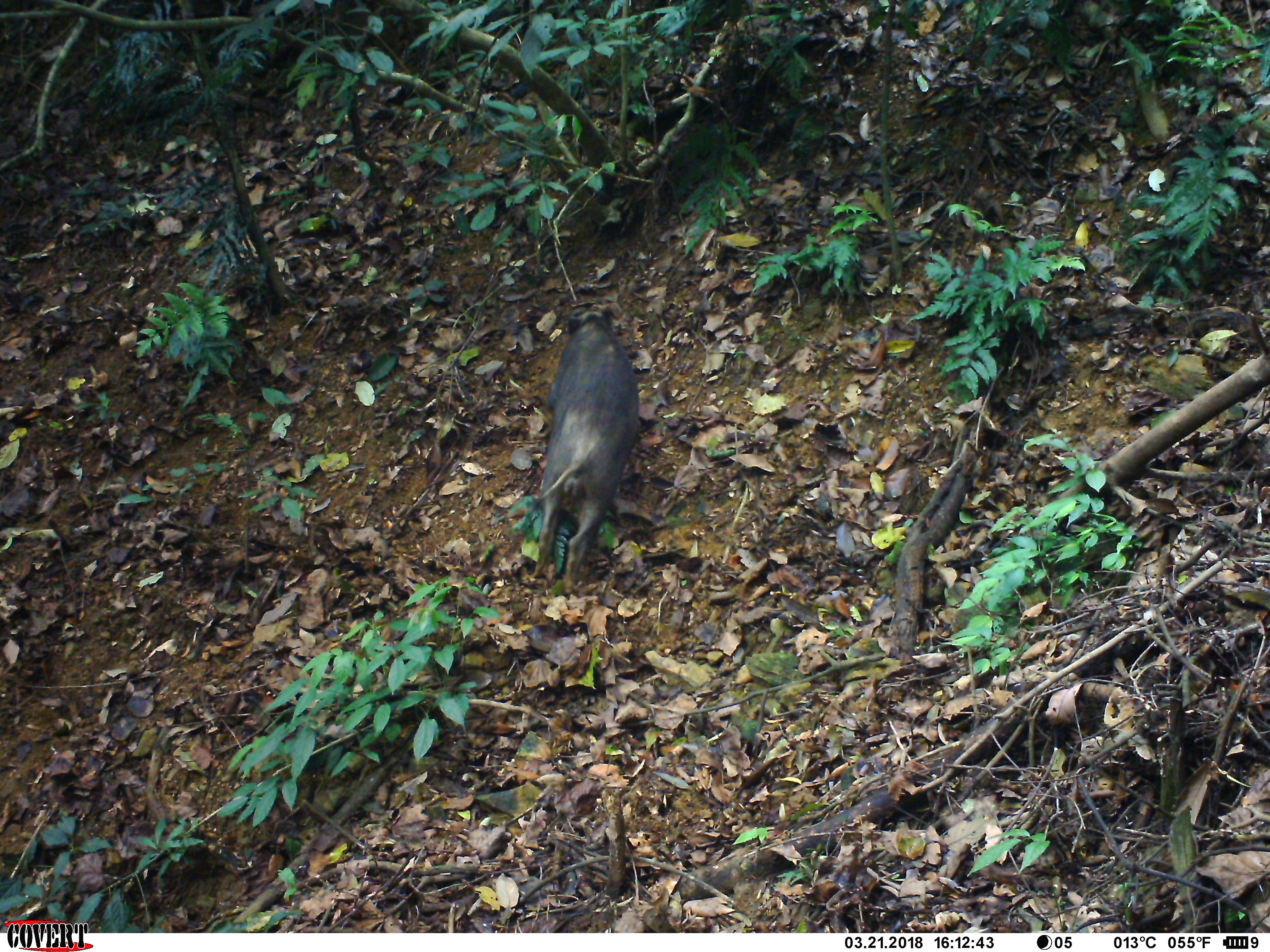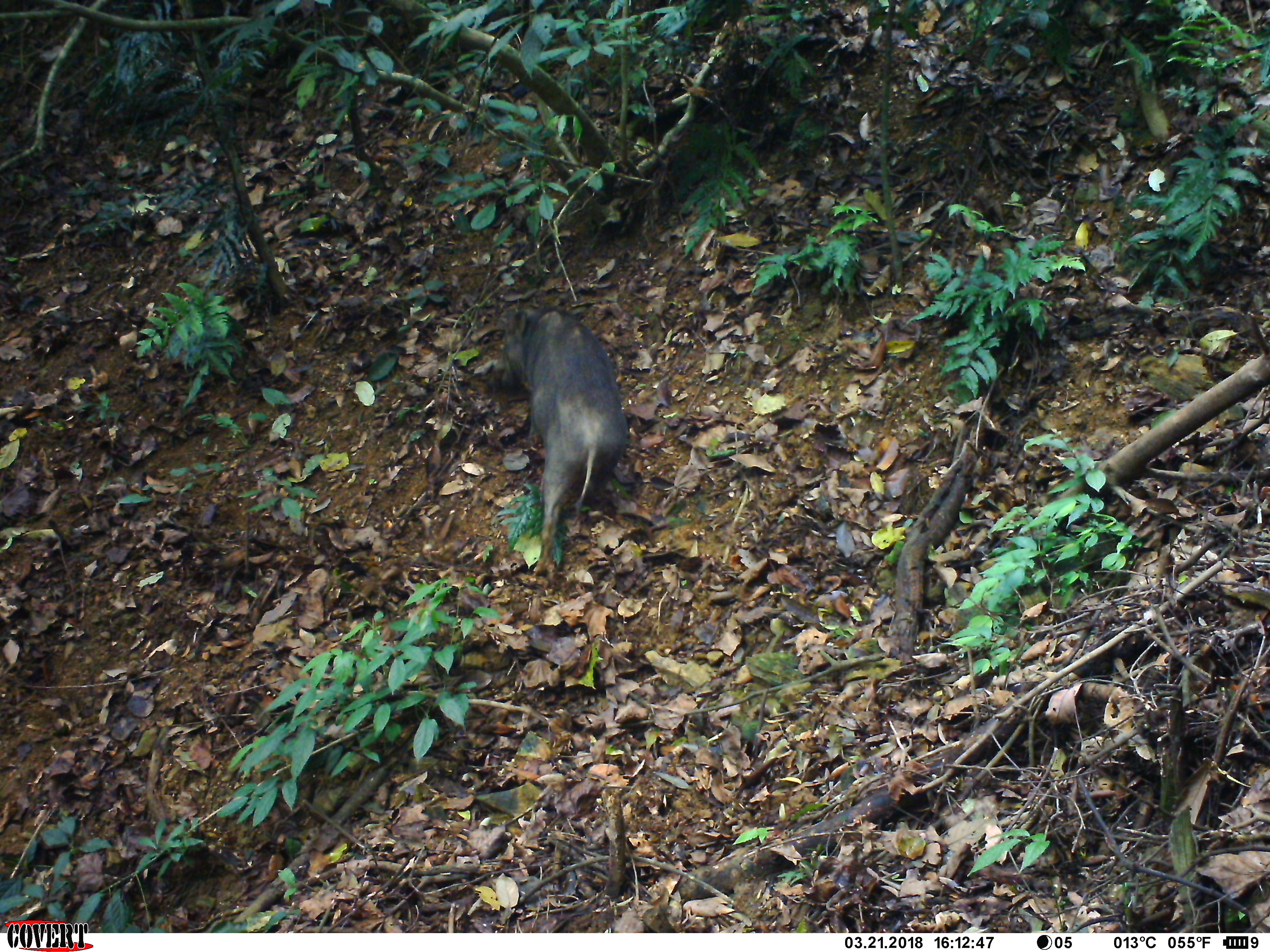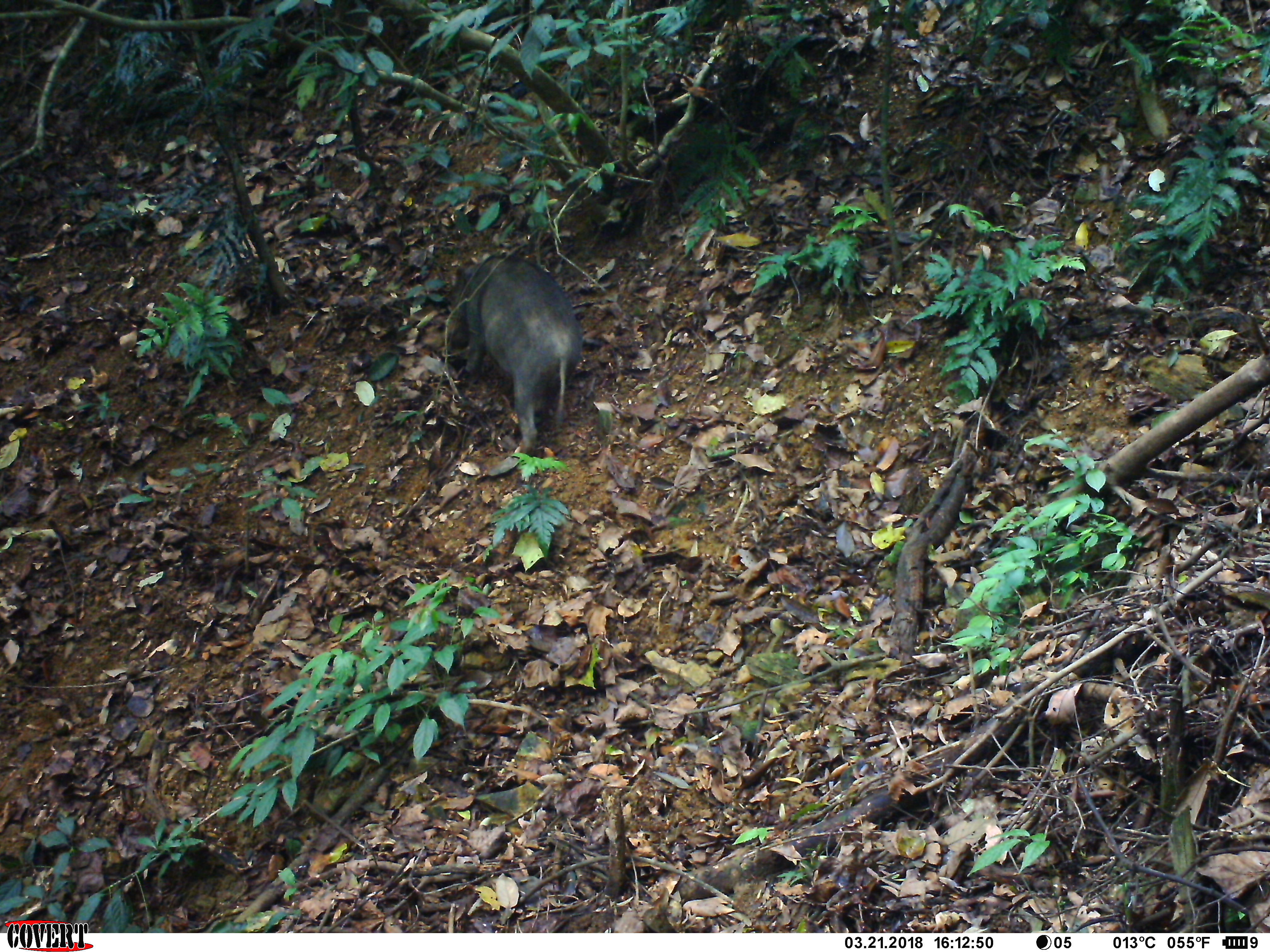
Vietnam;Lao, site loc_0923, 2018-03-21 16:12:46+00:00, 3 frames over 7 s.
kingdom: Animalia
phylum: Chordata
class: Mammalia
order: Artiodactyla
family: Suidae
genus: Sus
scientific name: Sus scrofa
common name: eurasian wild pig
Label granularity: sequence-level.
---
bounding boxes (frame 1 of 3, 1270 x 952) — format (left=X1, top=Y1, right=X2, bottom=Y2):
eurasian wild pig: (left=528, top=302, right=640, bottom=594)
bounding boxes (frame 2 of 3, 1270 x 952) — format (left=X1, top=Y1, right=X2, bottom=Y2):
eurasian wild pig: (left=493, top=302, right=629, bottom=576)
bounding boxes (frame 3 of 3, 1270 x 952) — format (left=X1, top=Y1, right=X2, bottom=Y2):
eurasian wild pig: (left=448, top=253, right=584, bottom=456)